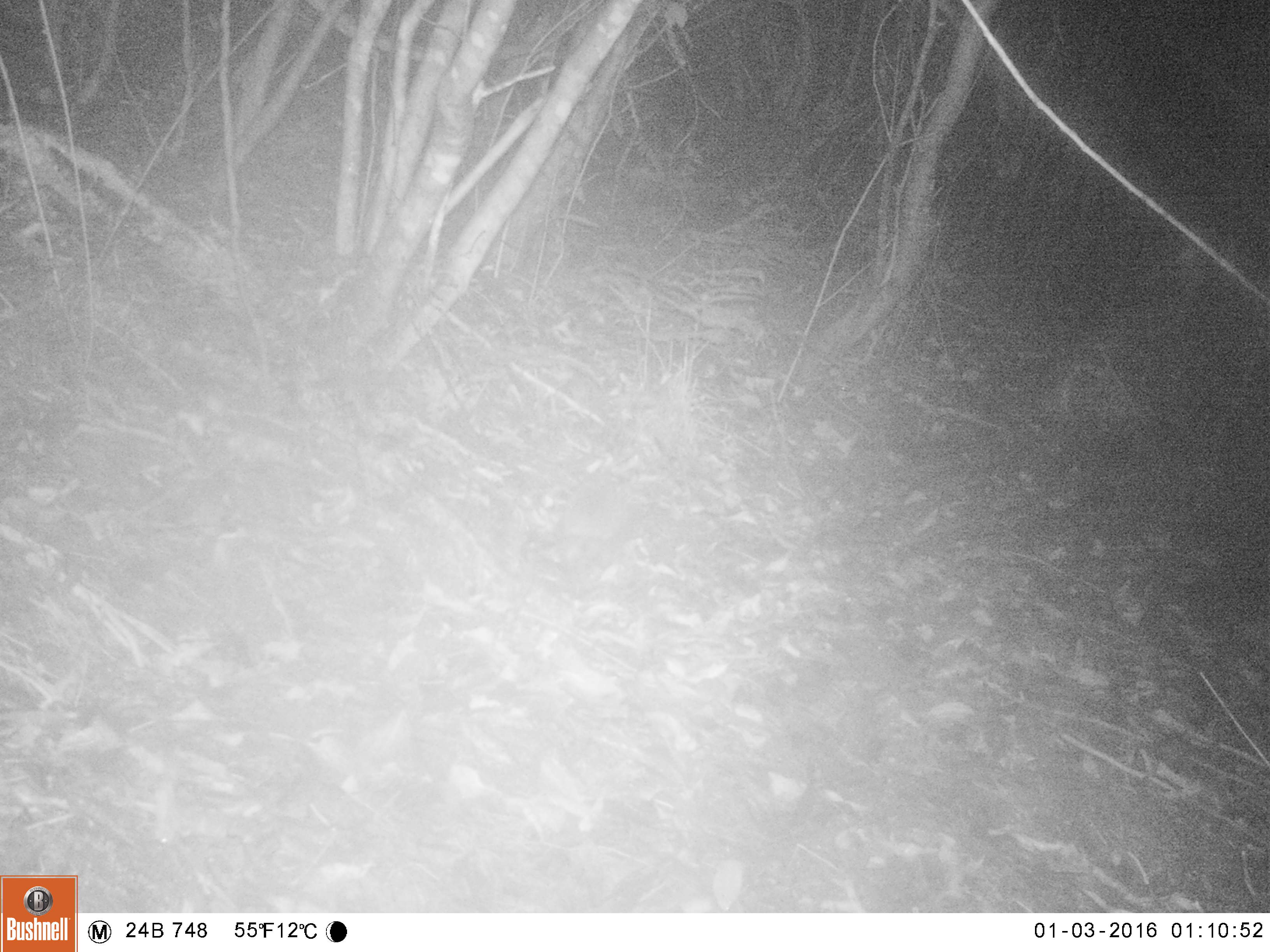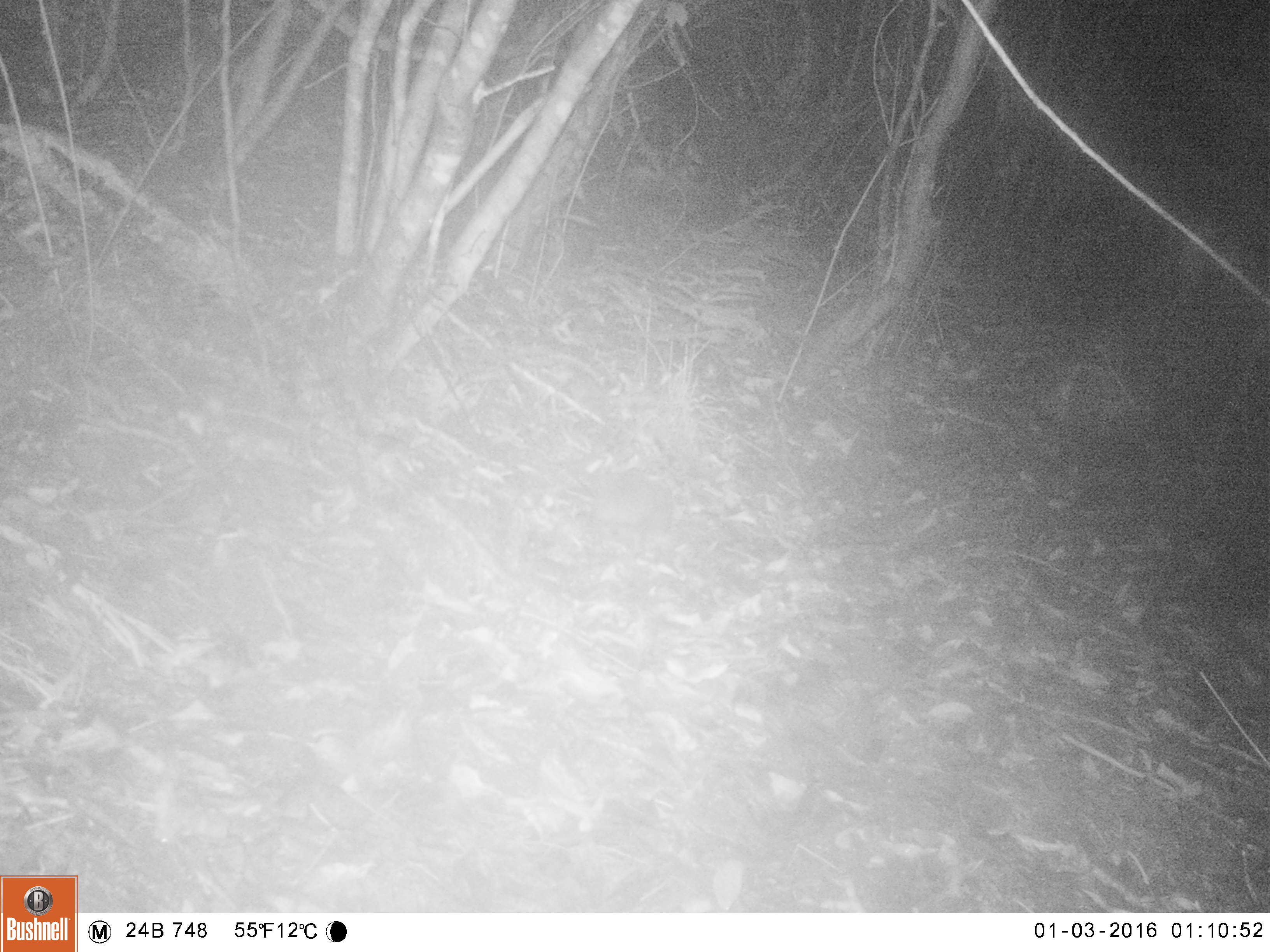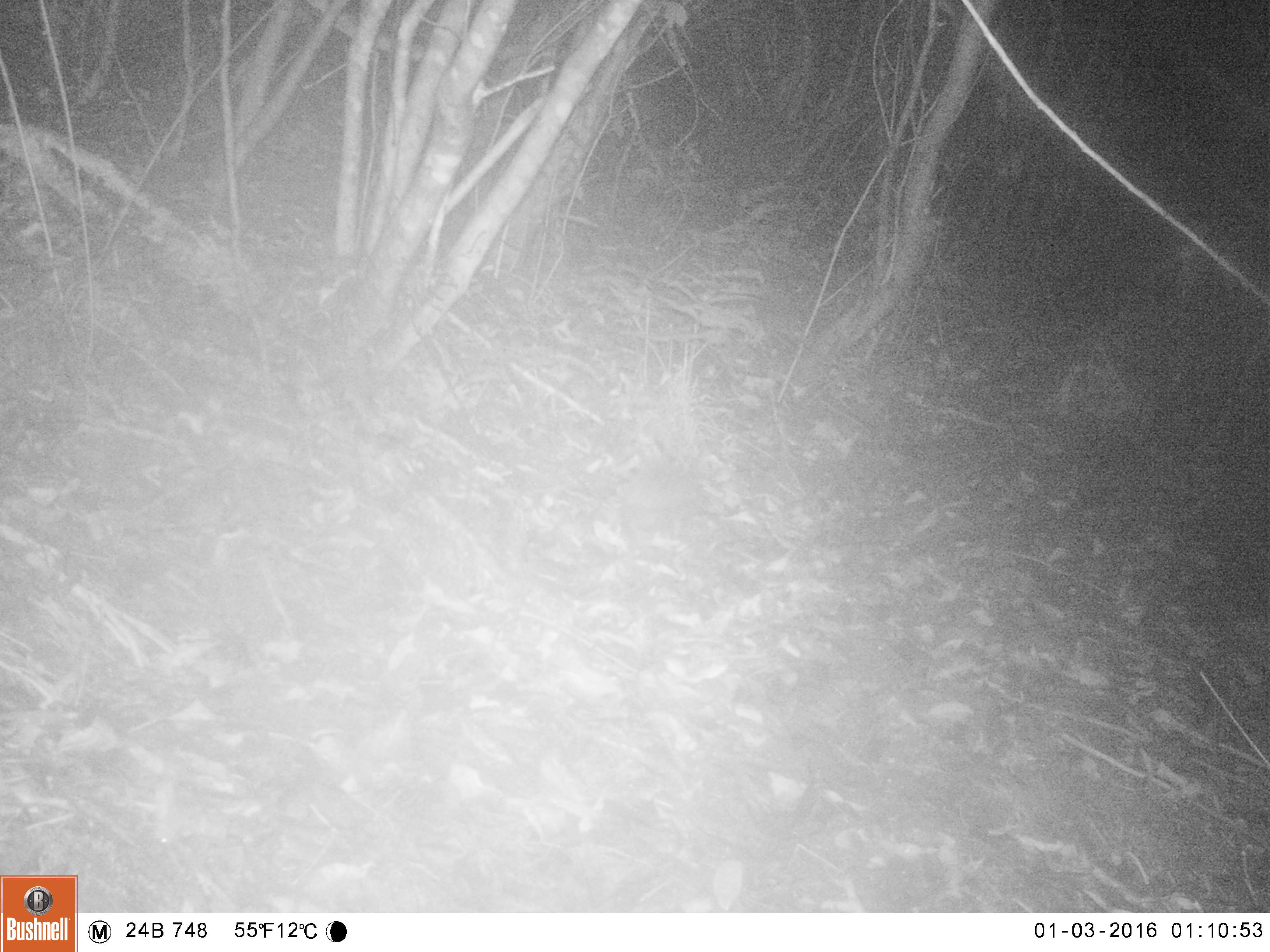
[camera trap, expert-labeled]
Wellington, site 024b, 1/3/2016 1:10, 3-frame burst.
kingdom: Animalia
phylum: Chordata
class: Mammalia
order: Eulipotyphla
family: Erinaceidae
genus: Erinaceus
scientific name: Erinaceus europaeus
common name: hedgehog